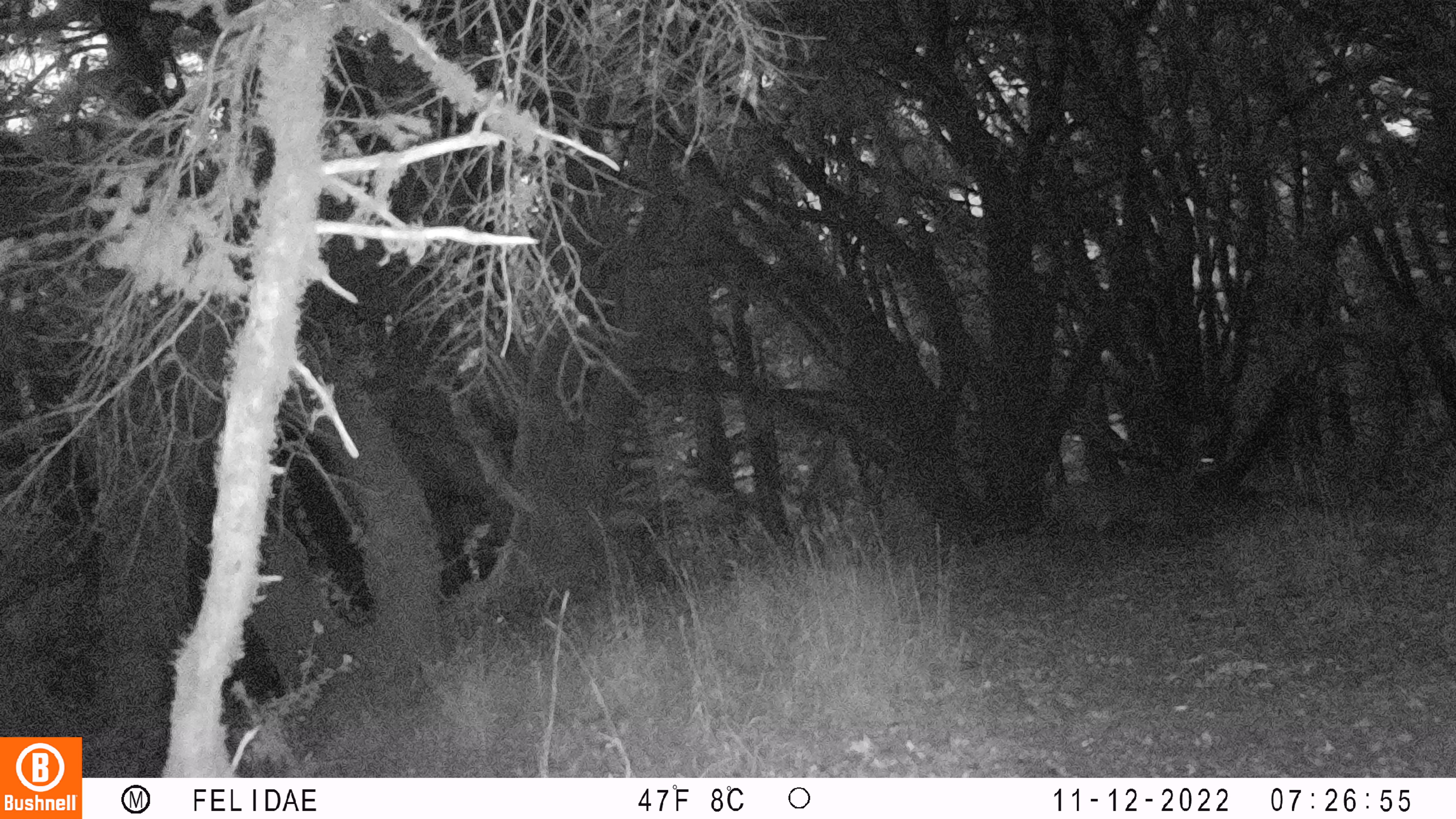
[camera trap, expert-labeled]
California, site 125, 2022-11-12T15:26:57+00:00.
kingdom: Animalia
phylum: Chordata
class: Mammalia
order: Artiodactyla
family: Cervidae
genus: Odocoileus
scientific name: Odocoileus hemionus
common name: mule deer